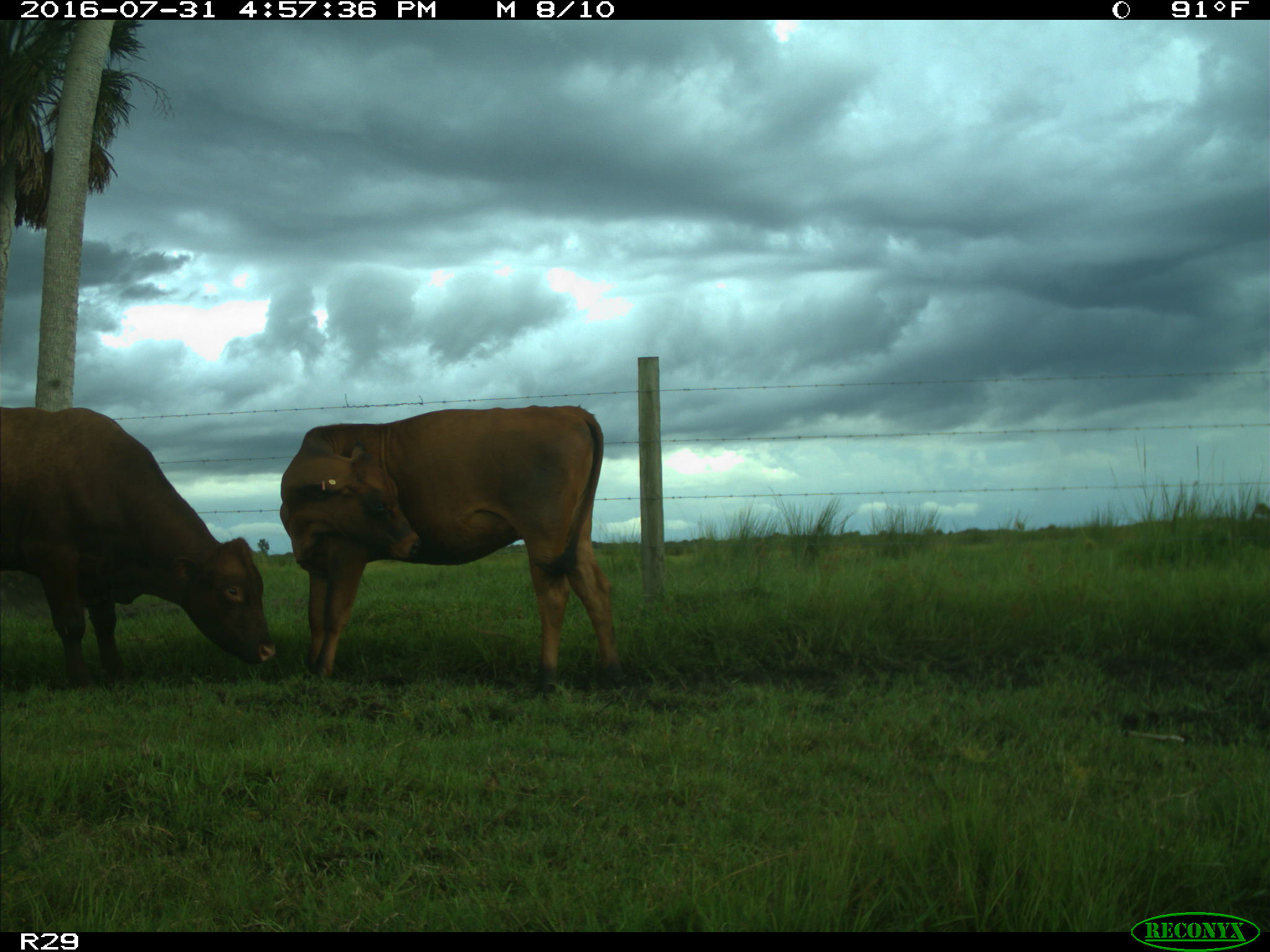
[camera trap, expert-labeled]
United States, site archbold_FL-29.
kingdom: Animalia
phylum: Chordata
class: Mammalia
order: Artiodactyla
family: Bovidae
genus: Bos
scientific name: Bos taurus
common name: domestic cow